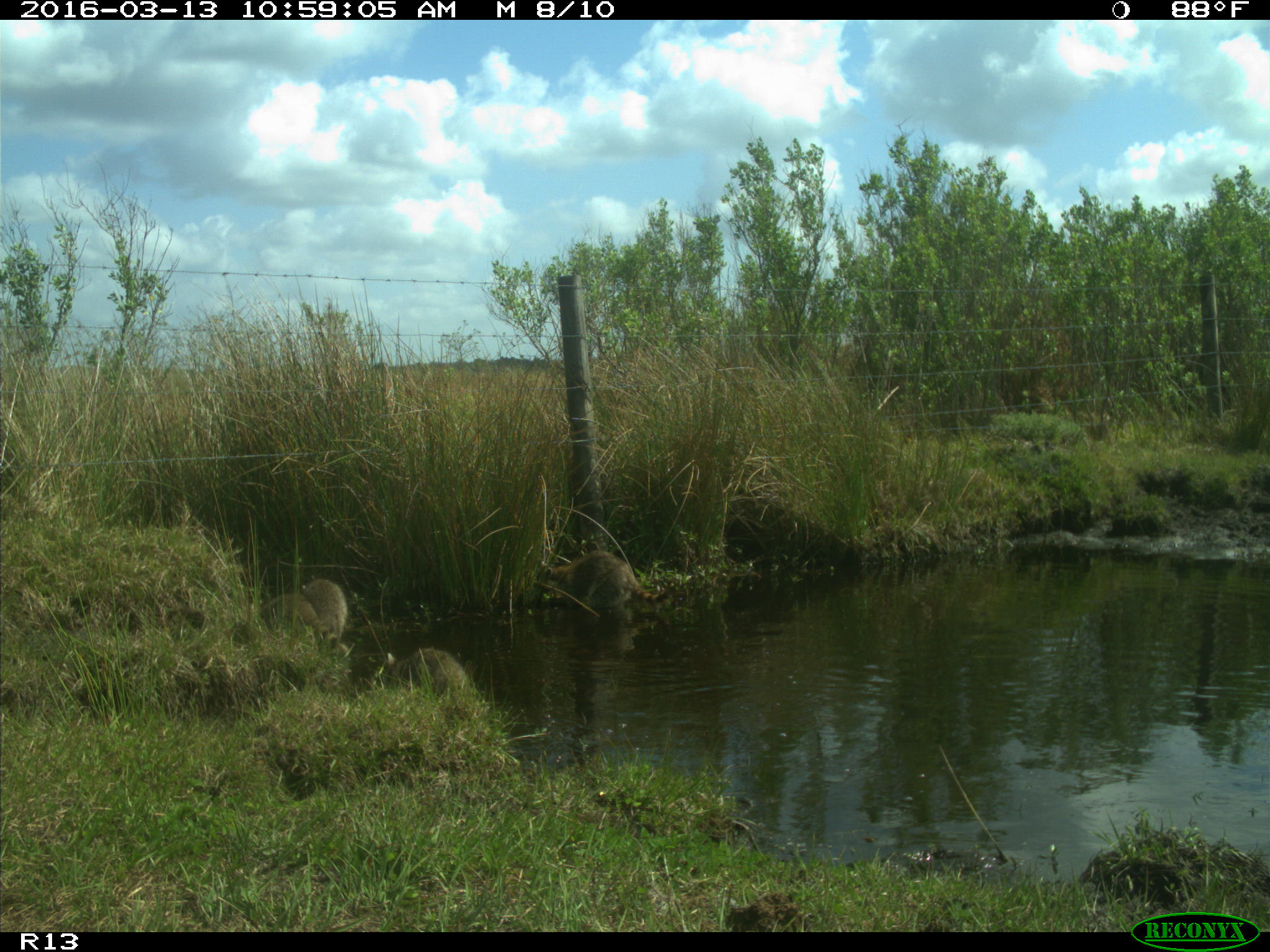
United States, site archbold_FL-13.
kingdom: Animalia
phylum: Chordata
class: Mammalia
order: Carnivora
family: Procyonidae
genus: Procyon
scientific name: Procyon lotor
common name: common raccoon